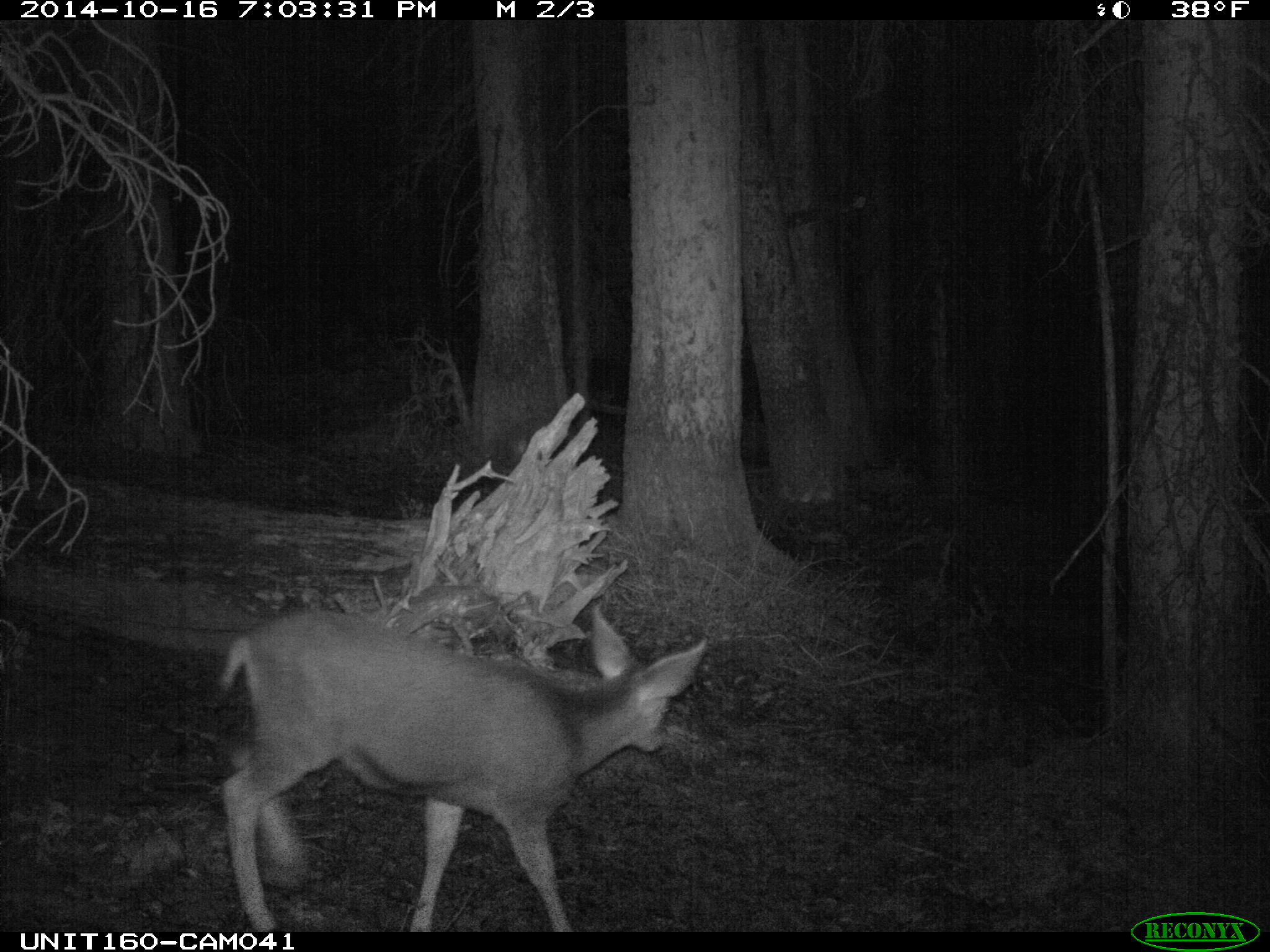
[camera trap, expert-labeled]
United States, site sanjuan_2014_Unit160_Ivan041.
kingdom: Animalia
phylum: Chordata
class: Mammalia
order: Artiodactyla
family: Cervidae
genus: Odocoileus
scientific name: Odocoileus hemionus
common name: mule deer